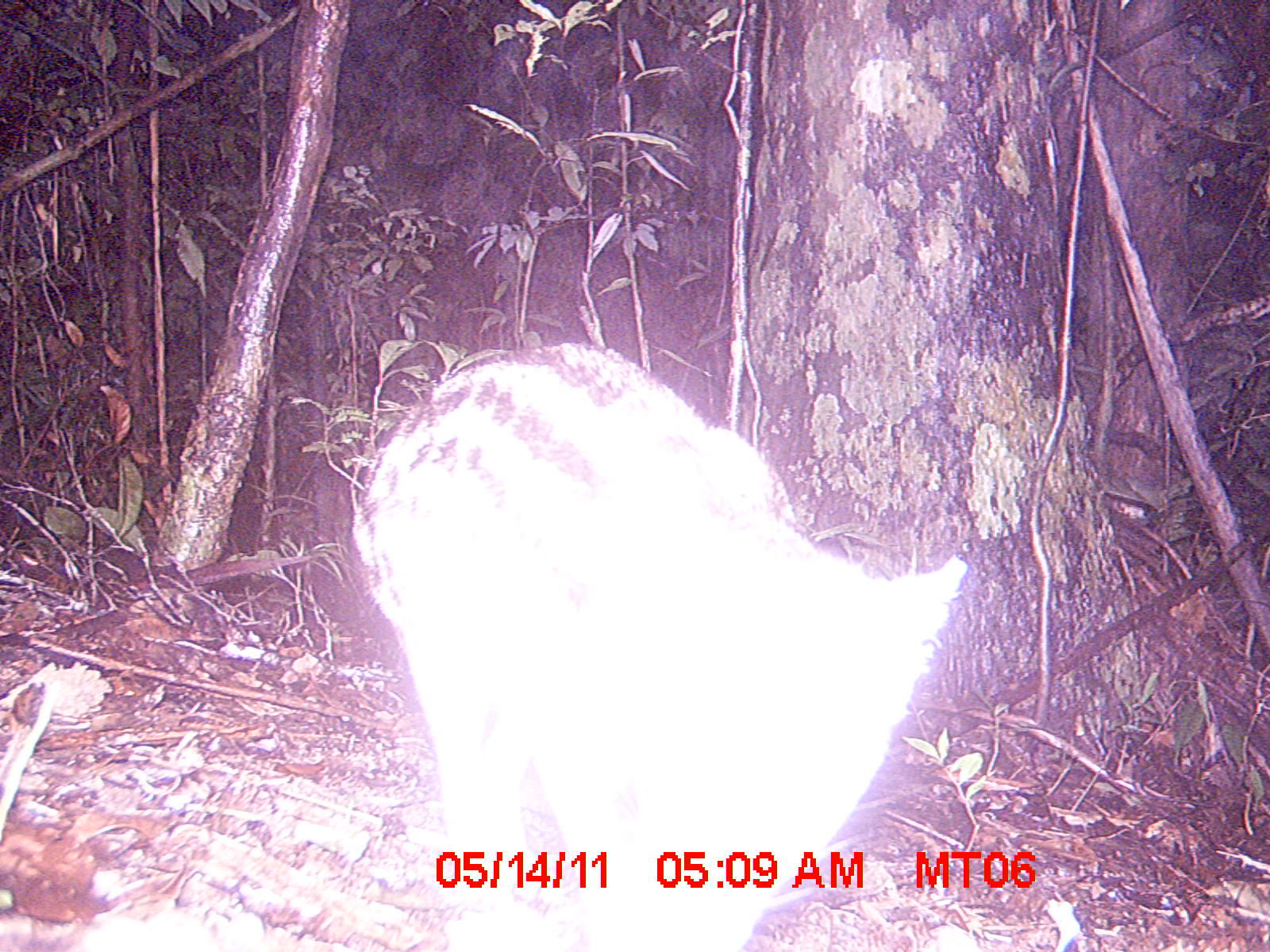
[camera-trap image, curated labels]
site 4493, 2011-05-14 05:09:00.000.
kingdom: Animalia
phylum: Chordata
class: Mammalia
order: Rodentia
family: Nesomyidae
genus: Eliurus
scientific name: Eliurus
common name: eliurus rat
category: eliurus spp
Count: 1.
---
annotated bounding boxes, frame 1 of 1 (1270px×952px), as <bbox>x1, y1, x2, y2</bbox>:
eliurus spp: <bbox>346, 337, 968, 952</bbox>